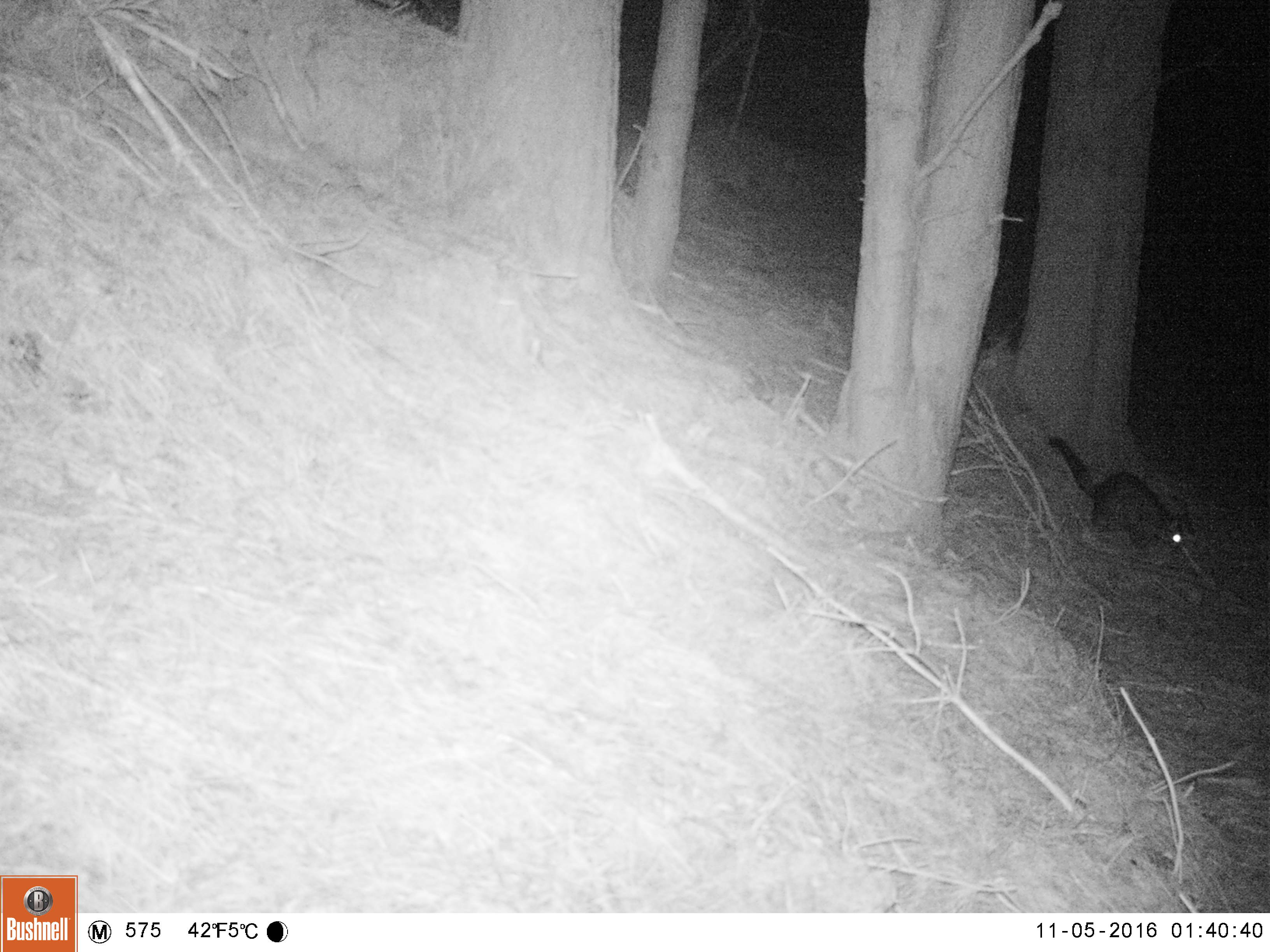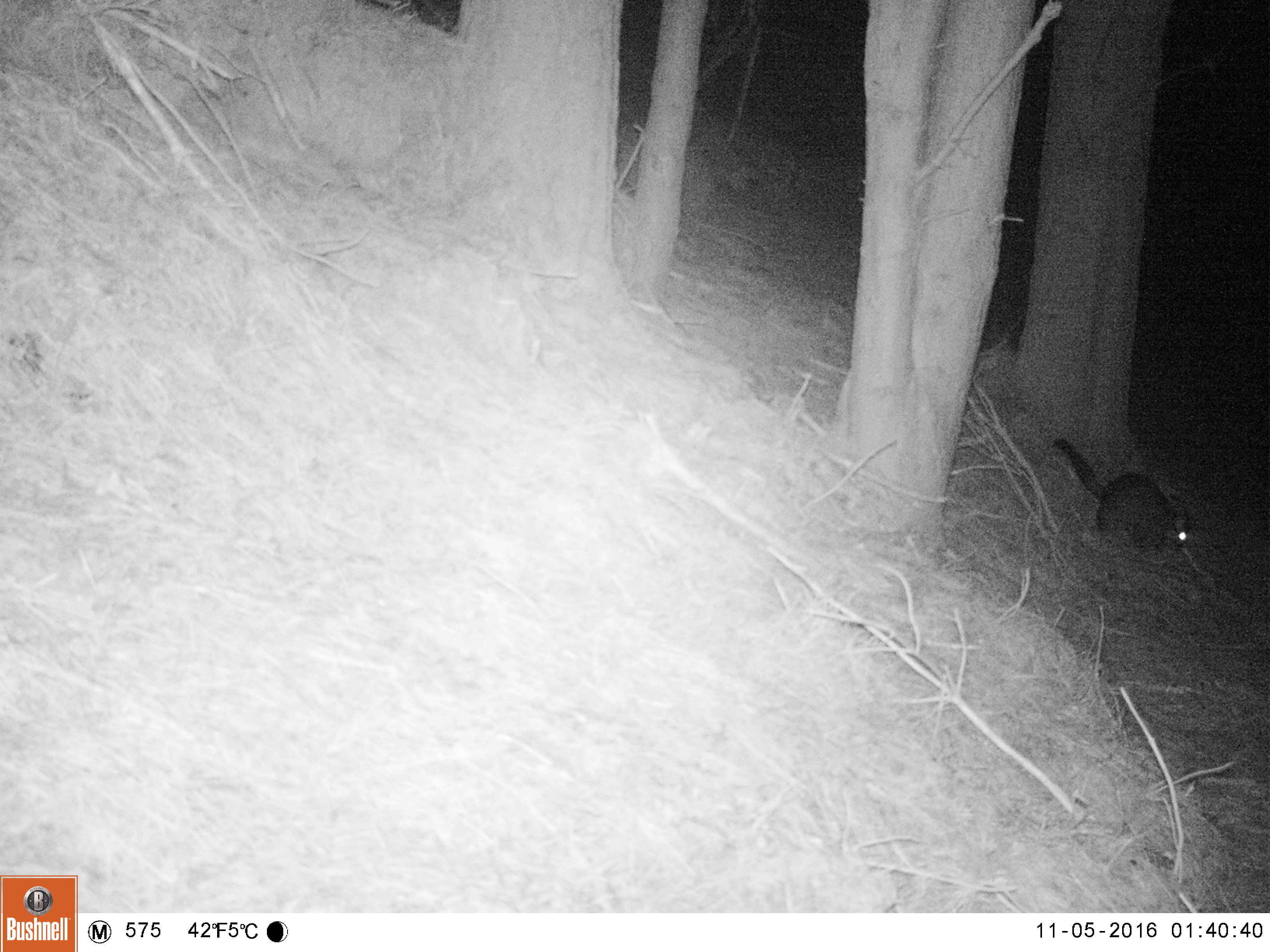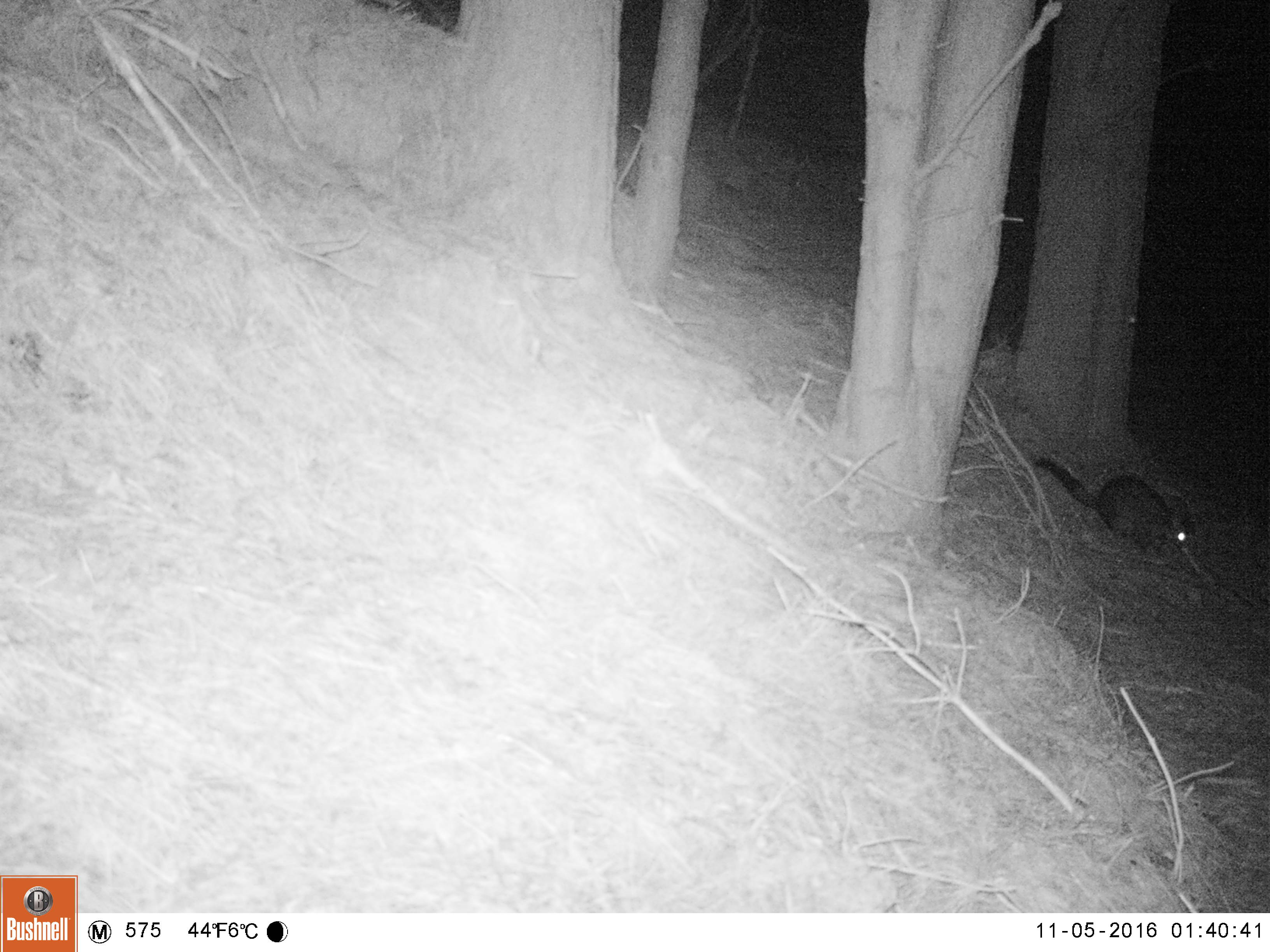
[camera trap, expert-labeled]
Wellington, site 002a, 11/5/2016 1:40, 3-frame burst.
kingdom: Animalia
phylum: Chordata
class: Mammalia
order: Didelphimorphia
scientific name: Didelphimorphia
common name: possum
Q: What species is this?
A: Possum (Didelphimorphia).